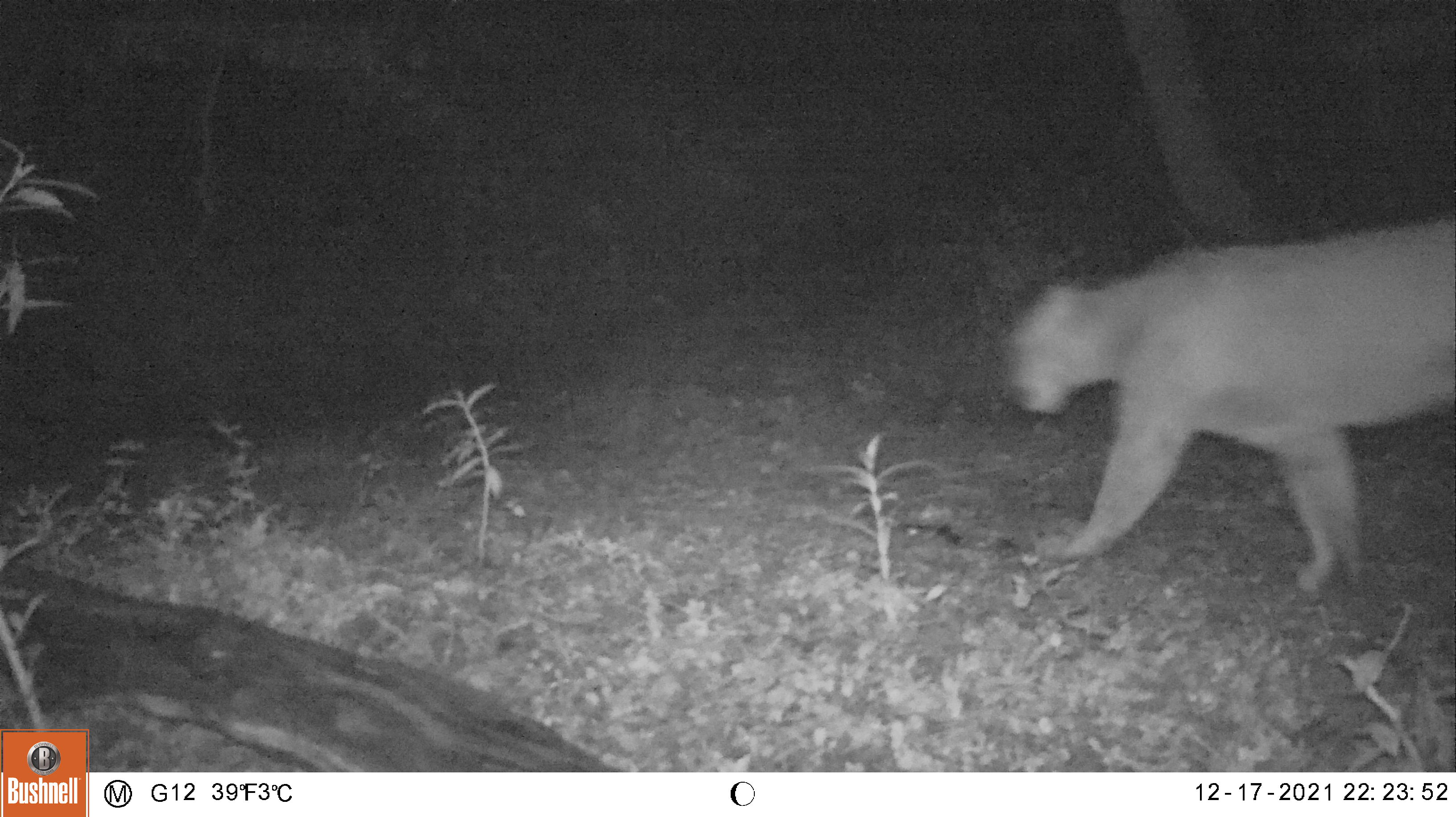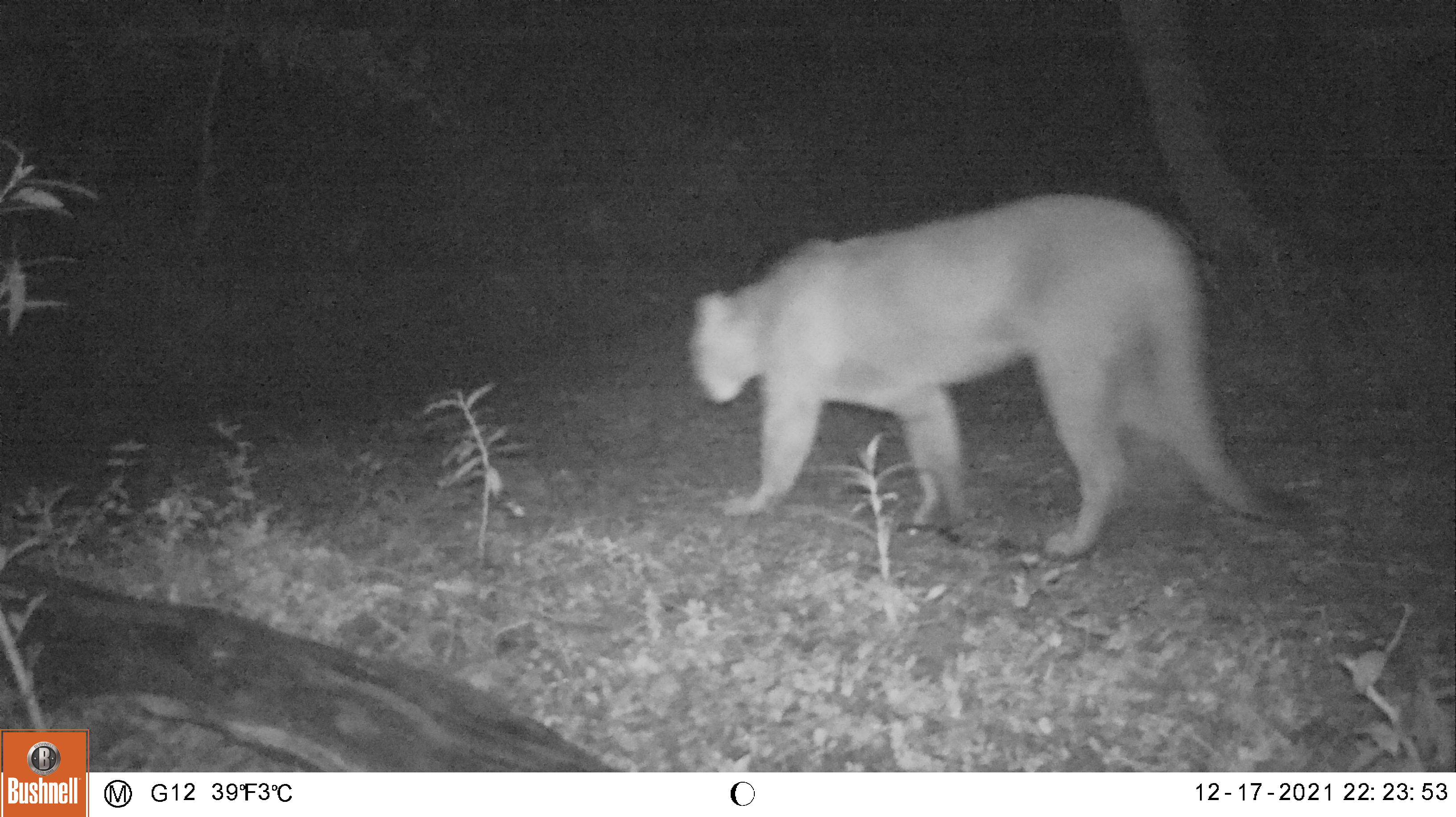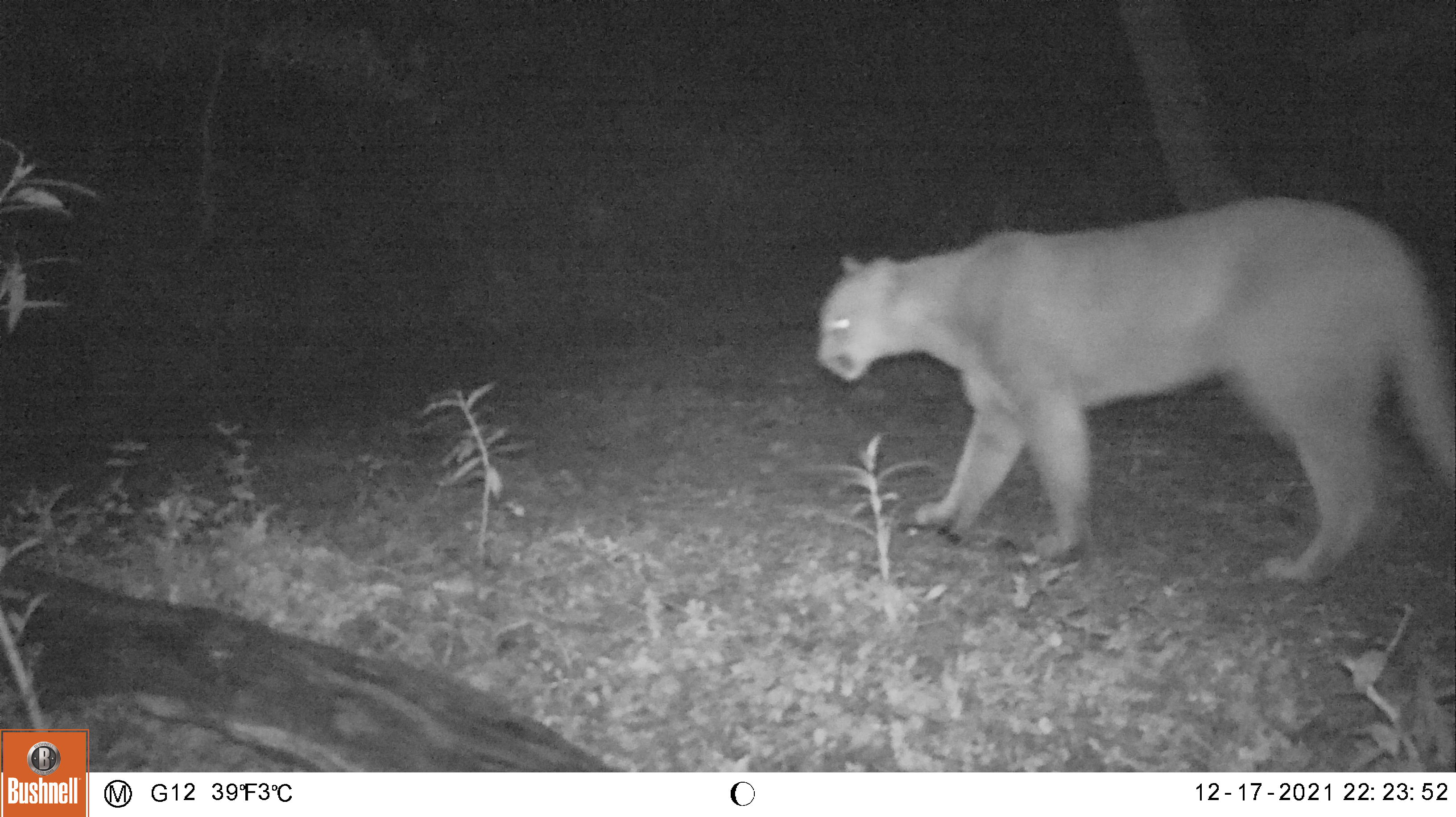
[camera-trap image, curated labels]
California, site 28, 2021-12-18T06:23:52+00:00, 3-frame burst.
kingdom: Animalia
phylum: Chordata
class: Mammalia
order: Carnivora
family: Felidae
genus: Puma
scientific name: Puma concolor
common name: puma